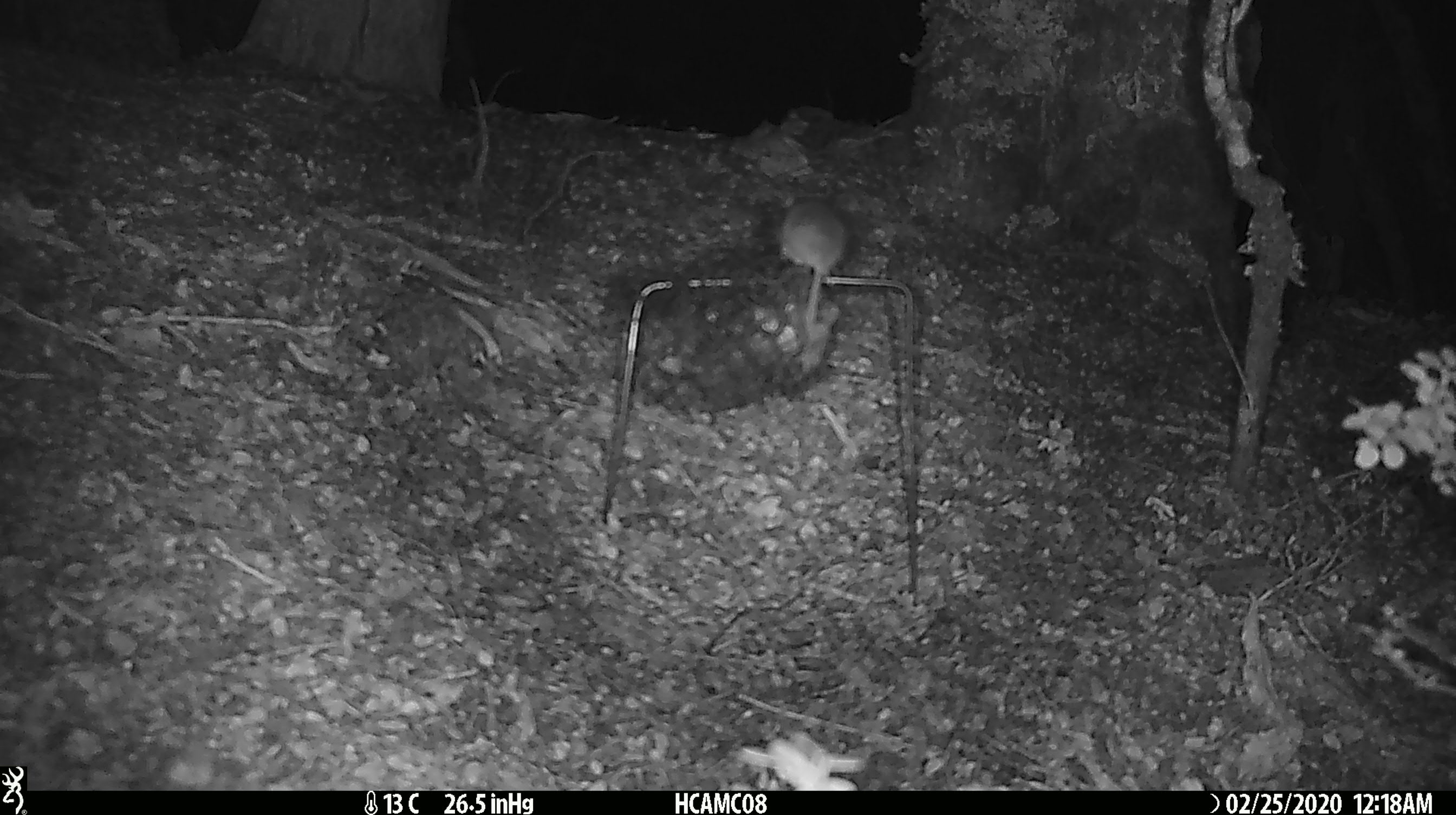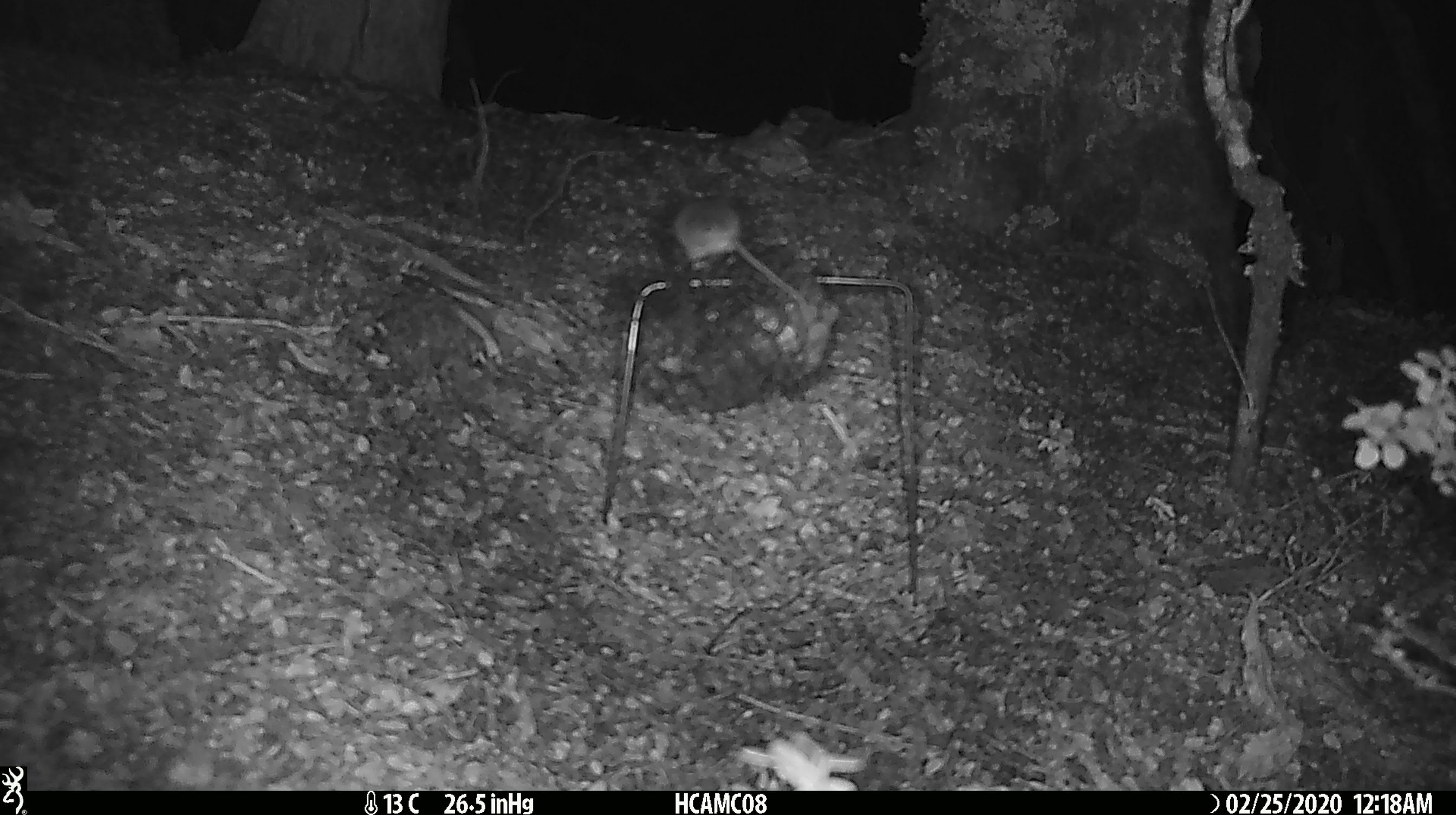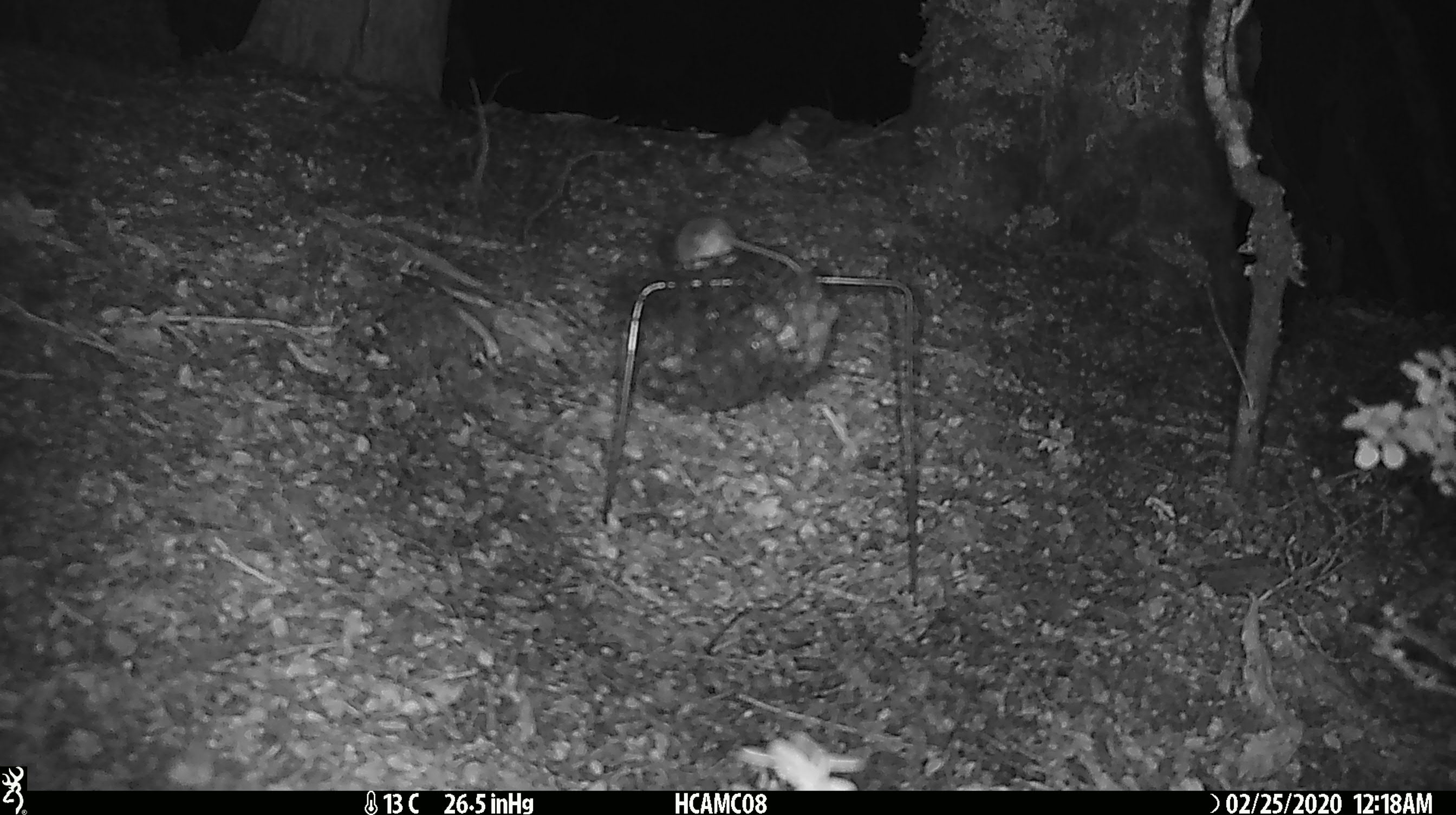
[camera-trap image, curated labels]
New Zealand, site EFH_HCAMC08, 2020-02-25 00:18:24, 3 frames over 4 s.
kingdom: Animalia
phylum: Chordata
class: Mammalia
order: Rodentia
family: Muridae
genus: Mus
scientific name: Mus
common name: mouse